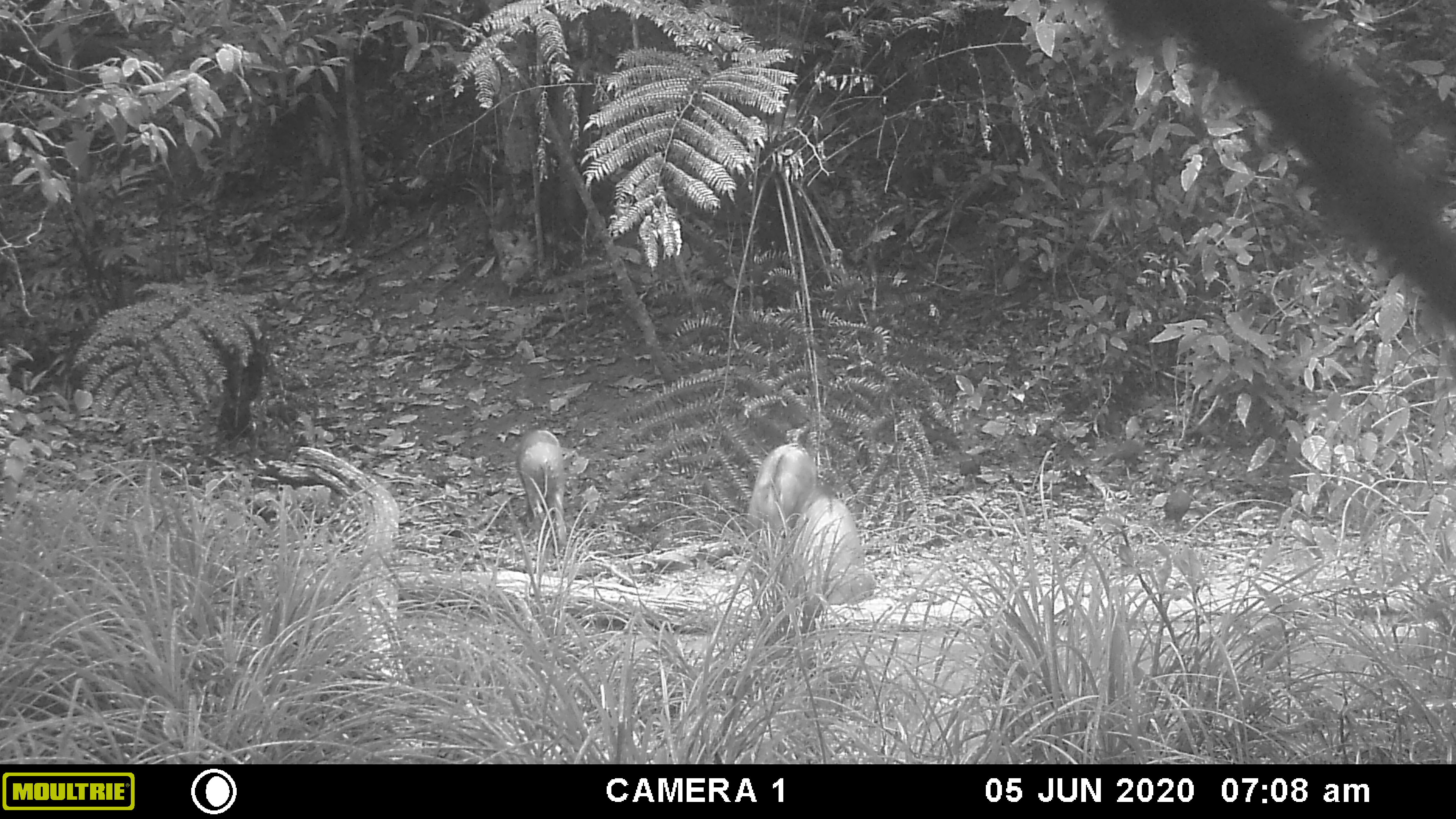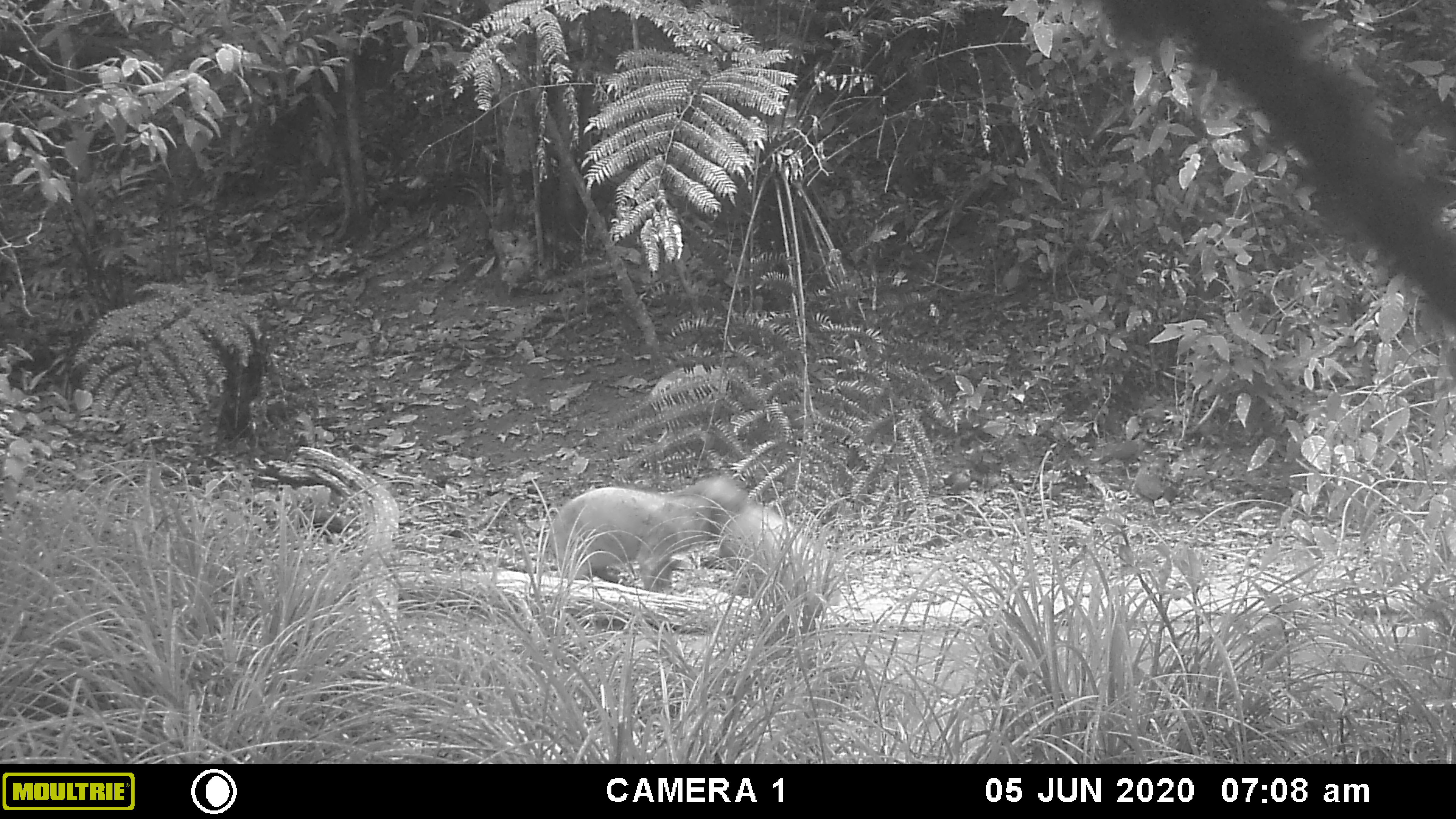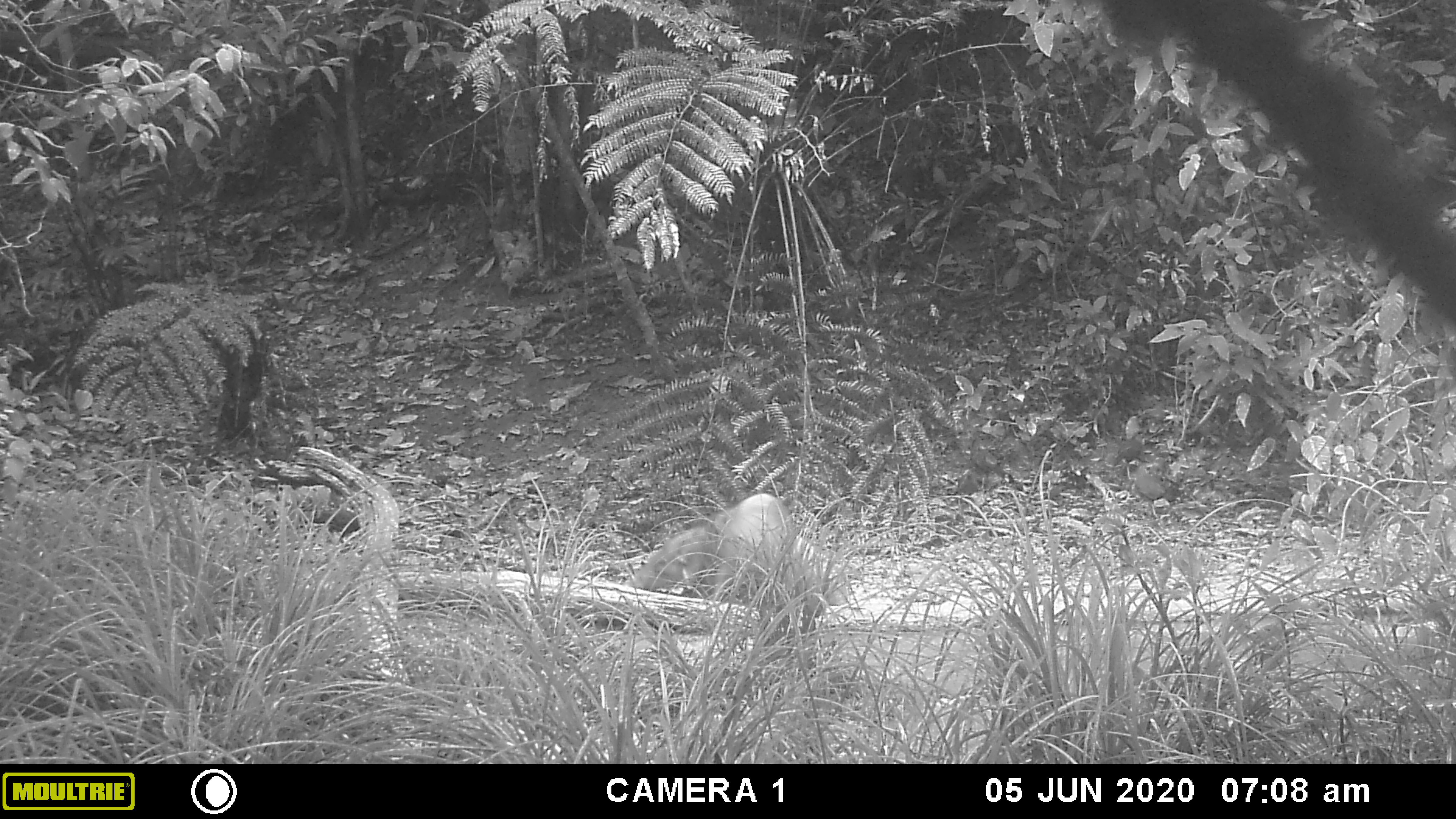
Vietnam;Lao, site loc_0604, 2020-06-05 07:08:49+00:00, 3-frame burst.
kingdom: Animalia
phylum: Chordata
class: Mammalia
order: Artiodactyla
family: Suidae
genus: Sus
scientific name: Sus scrofa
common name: eurasian wild pig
Eurasian wild pig (Sus scrofa). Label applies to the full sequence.